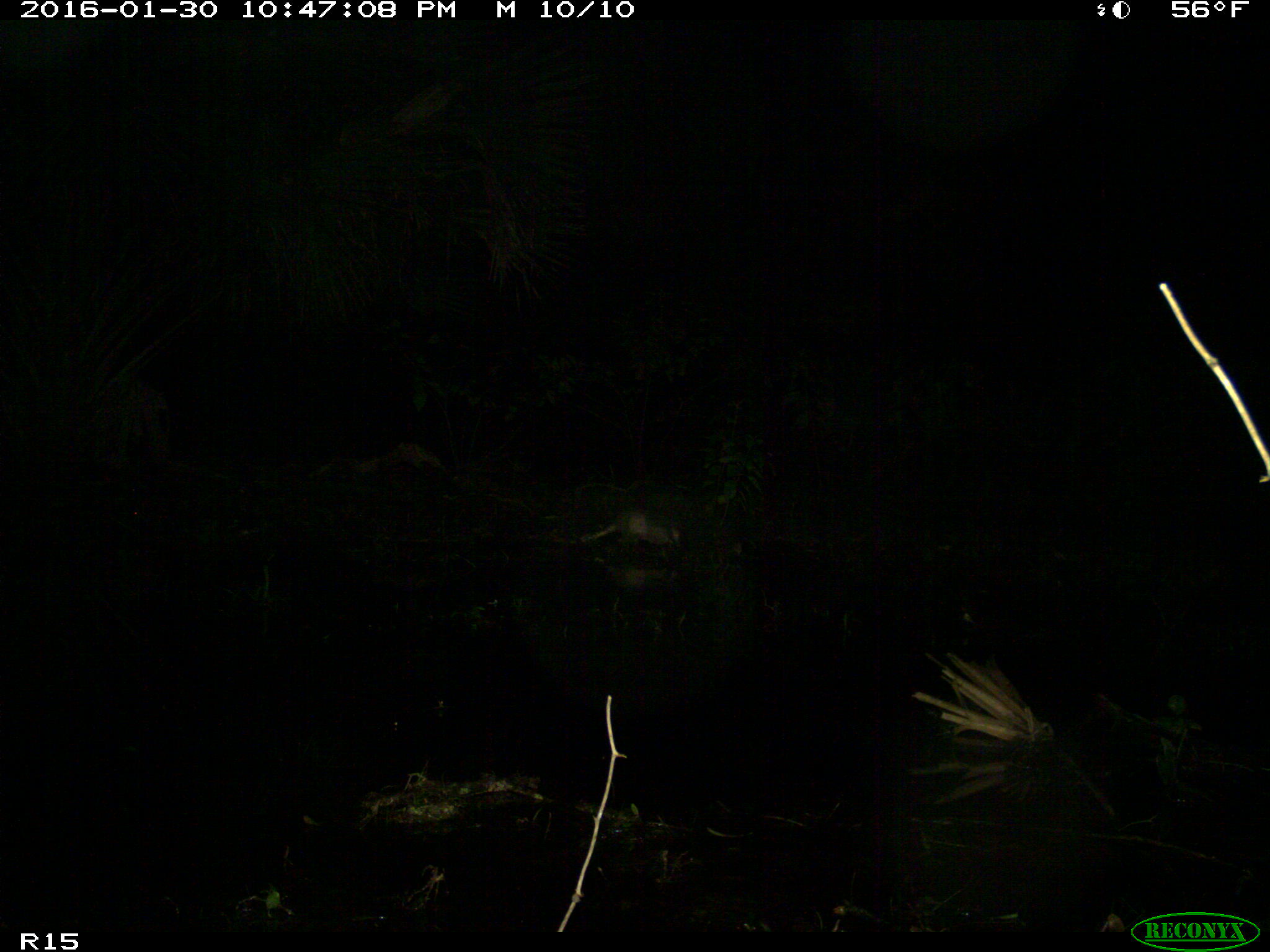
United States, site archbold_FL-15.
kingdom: Animalia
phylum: Chordata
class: Mammalia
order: Cingulata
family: Dasypodidae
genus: Dasypus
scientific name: Dasypus novemcinctus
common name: nine-banded armadillo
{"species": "Dasypus novemcinctus (nine-banded armadillo)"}